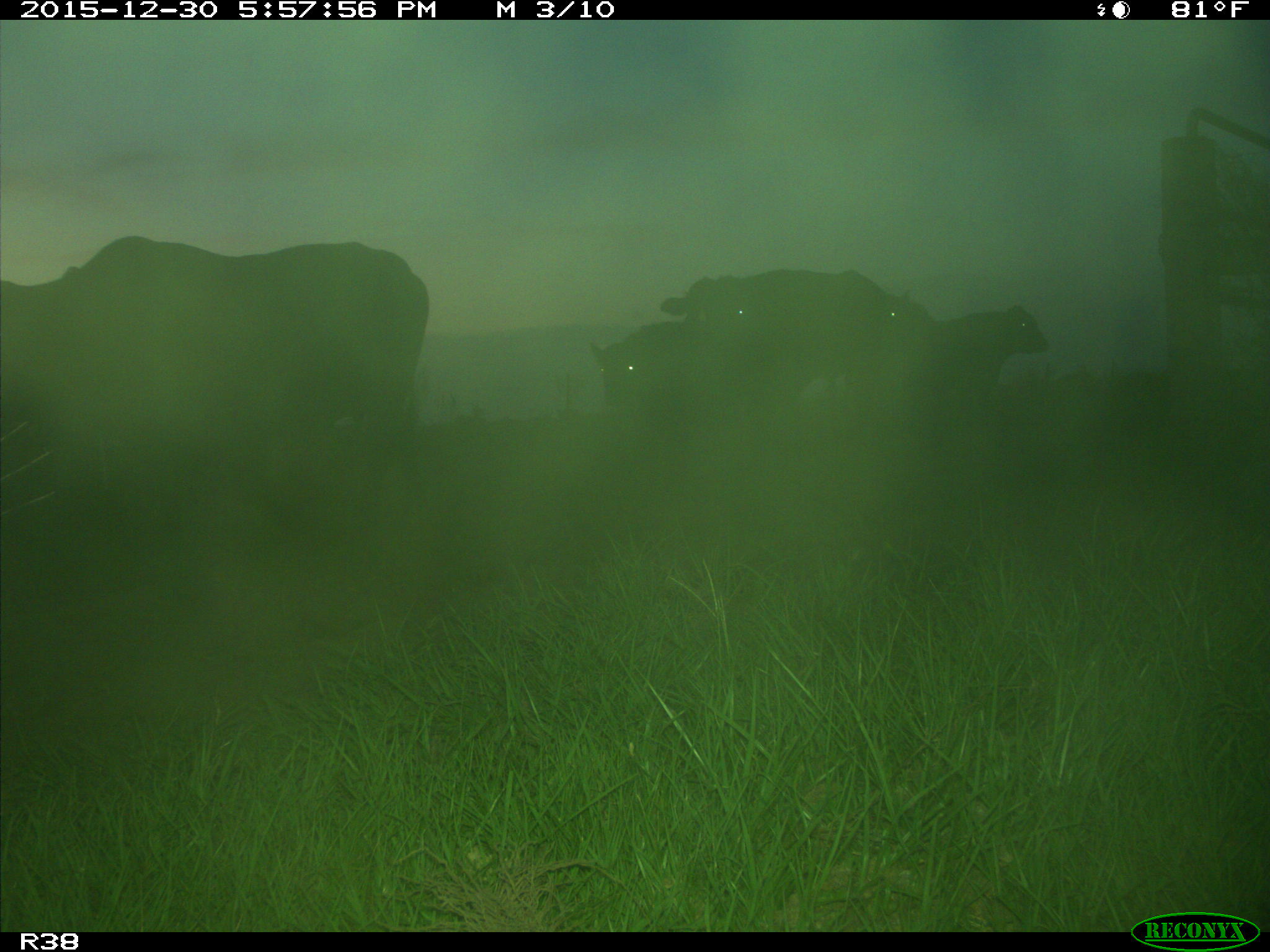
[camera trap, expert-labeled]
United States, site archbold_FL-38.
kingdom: Animalia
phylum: Chordata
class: Mammalia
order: Artiodactyla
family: Bovidae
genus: Bos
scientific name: Bos taurus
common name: domestic cow